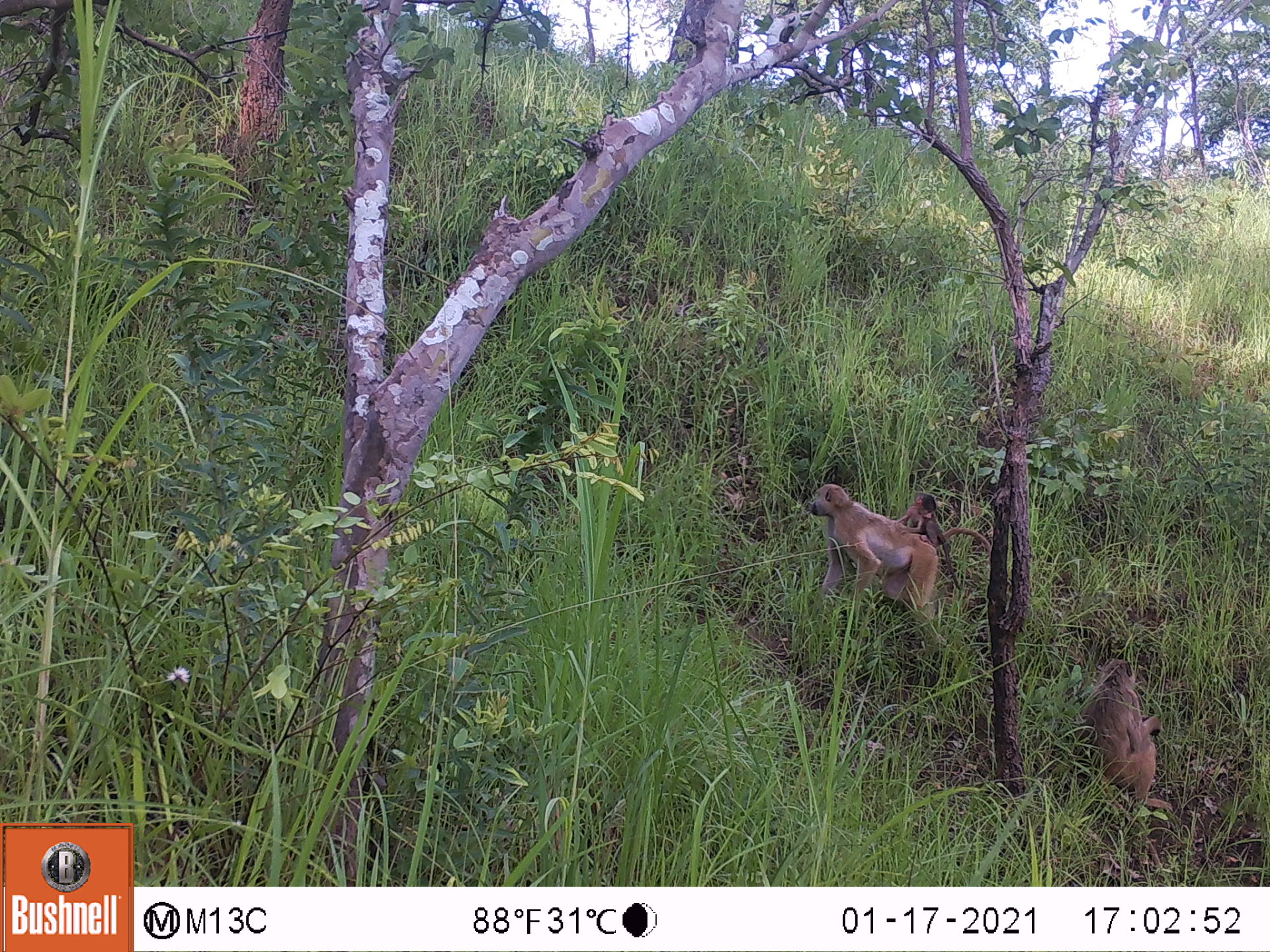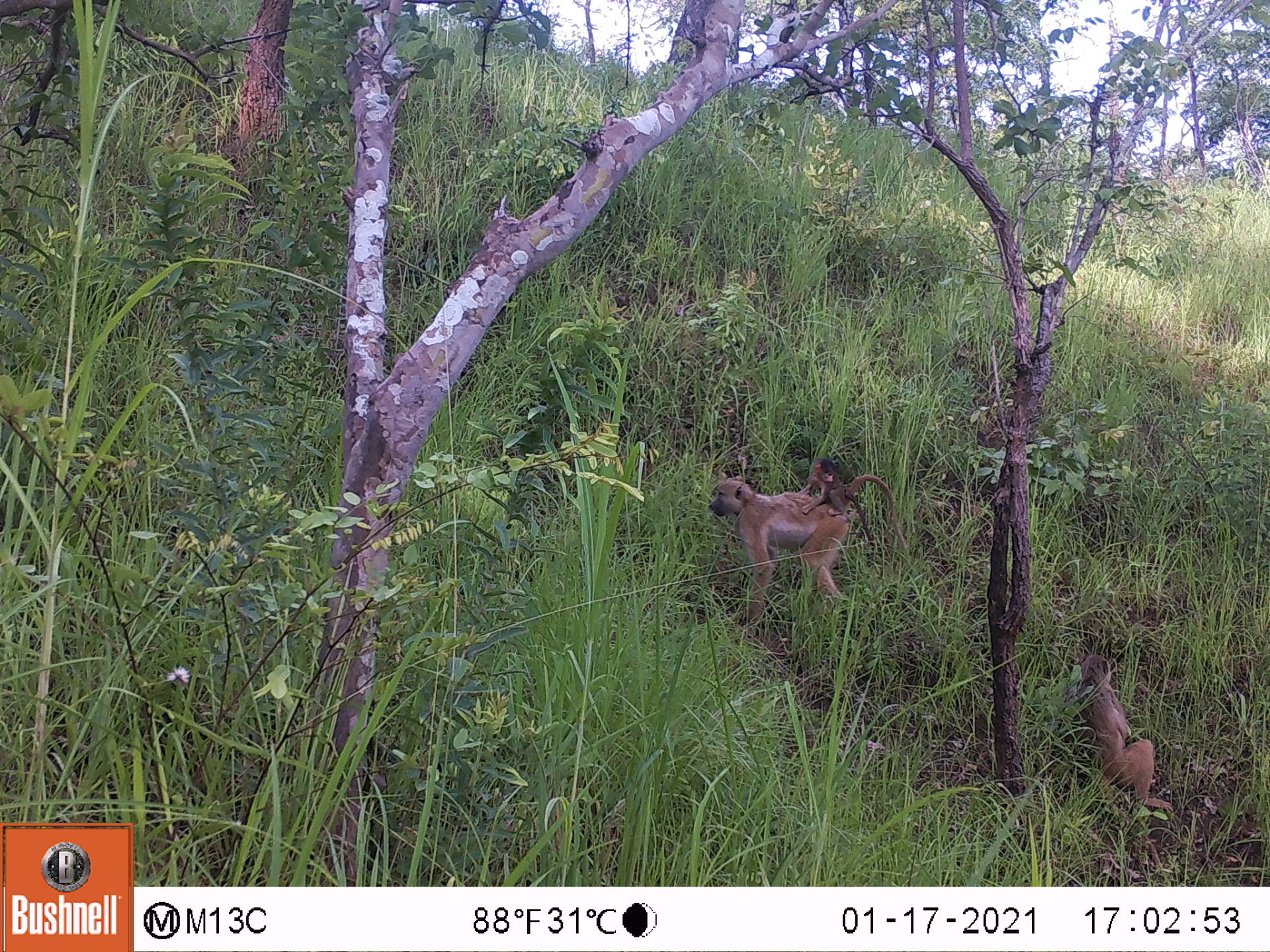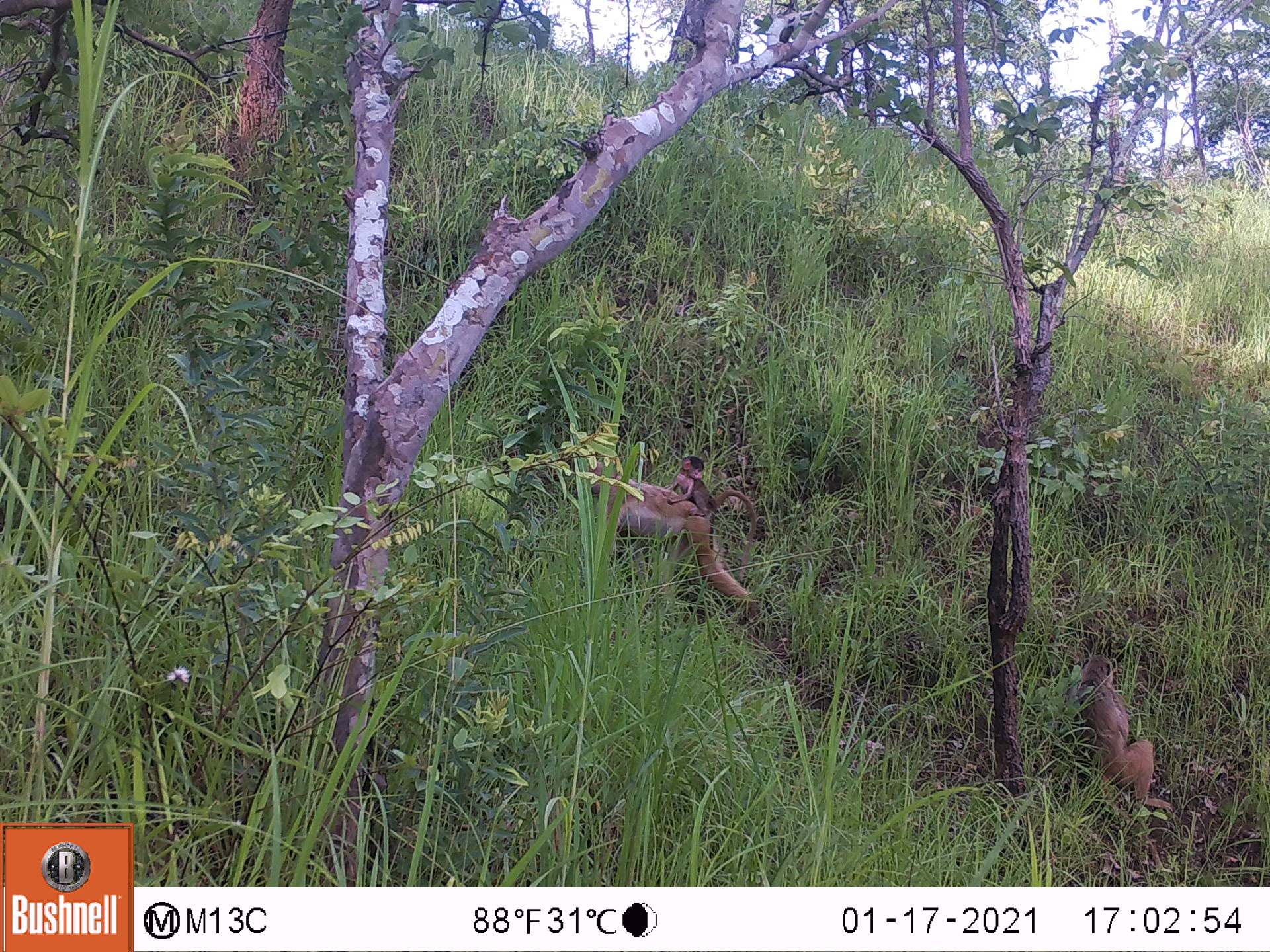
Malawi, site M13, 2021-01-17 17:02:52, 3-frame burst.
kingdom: Animalia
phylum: Chordata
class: Mammalia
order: Primates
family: Cercopithecidae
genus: Papio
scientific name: Papio cynocephalus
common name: yellow baboon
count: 3